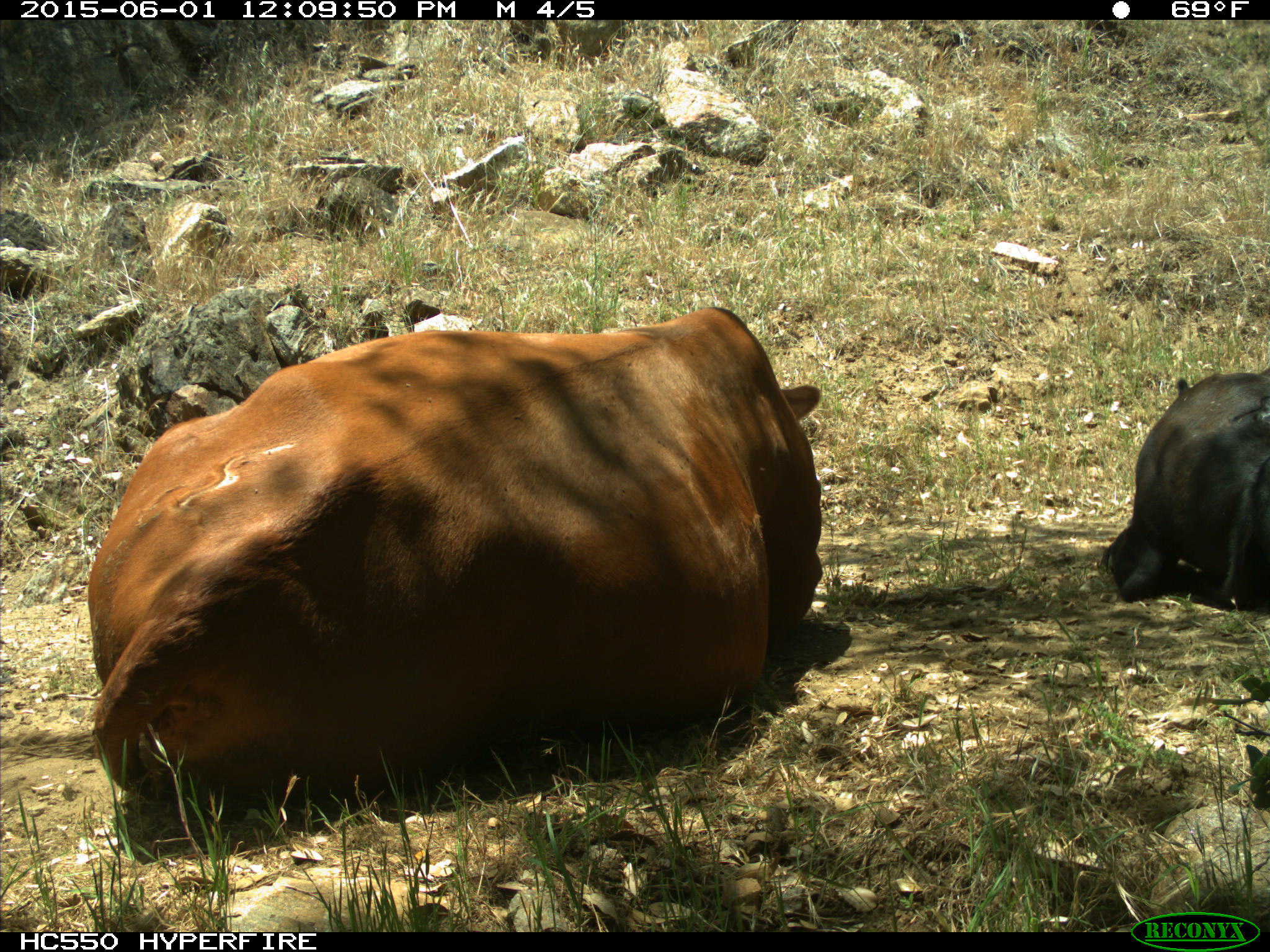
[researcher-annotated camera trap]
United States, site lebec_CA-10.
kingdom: Animalia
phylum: Chordata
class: Mammalia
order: Artiodactyla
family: Bovidae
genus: Bos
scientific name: Bos taurus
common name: domestic cow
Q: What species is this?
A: Bos taurus (domestic cow).